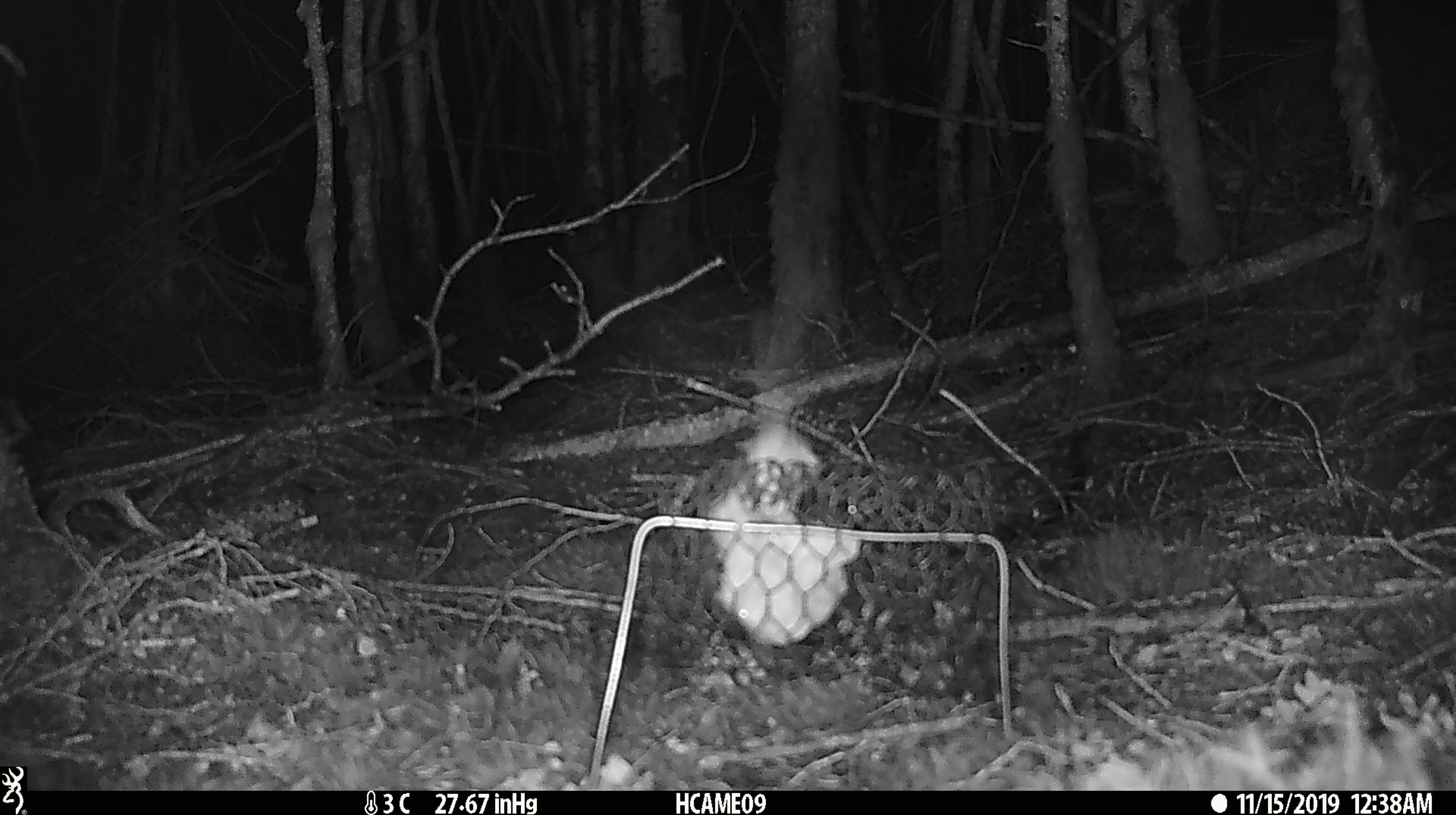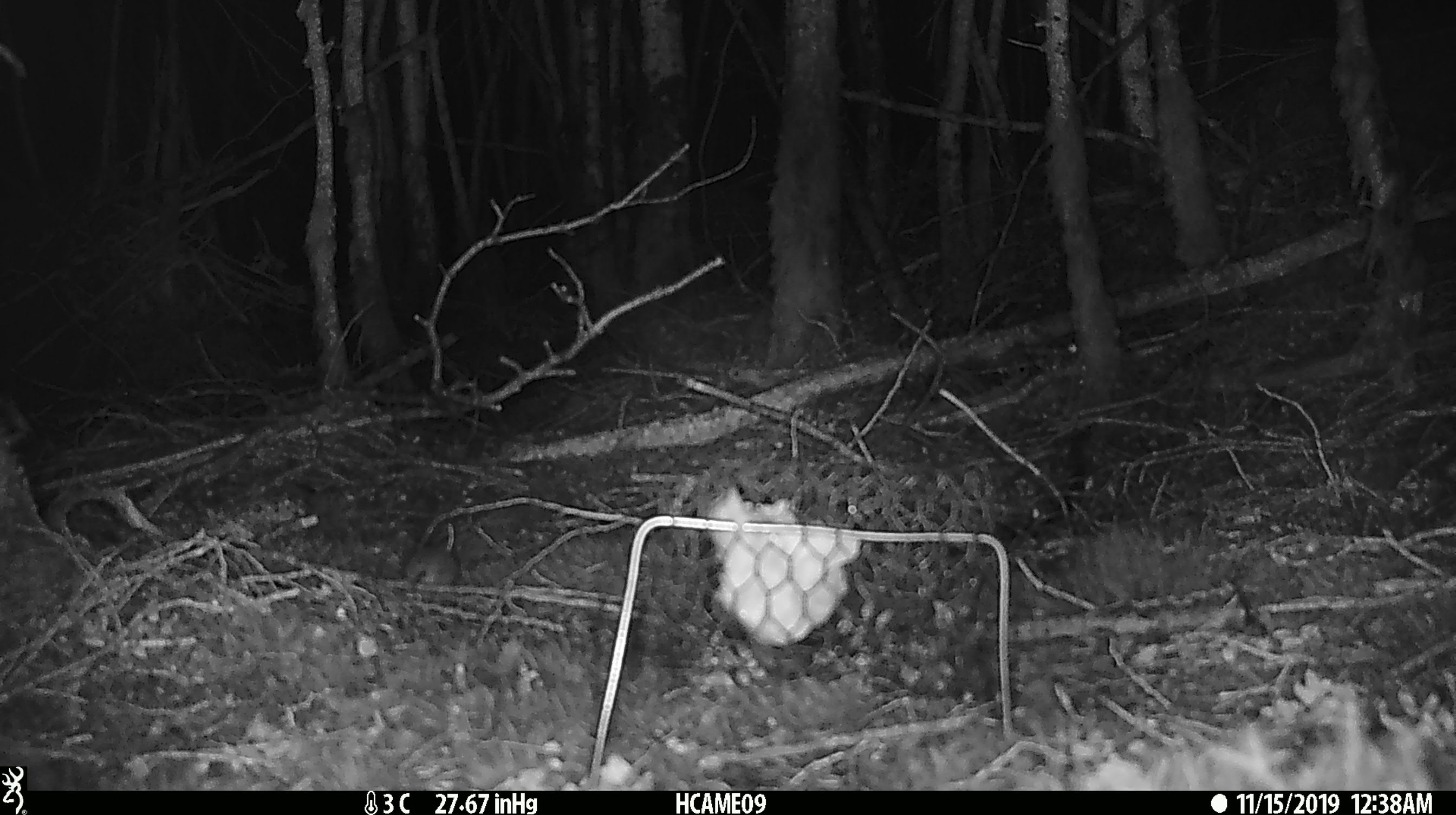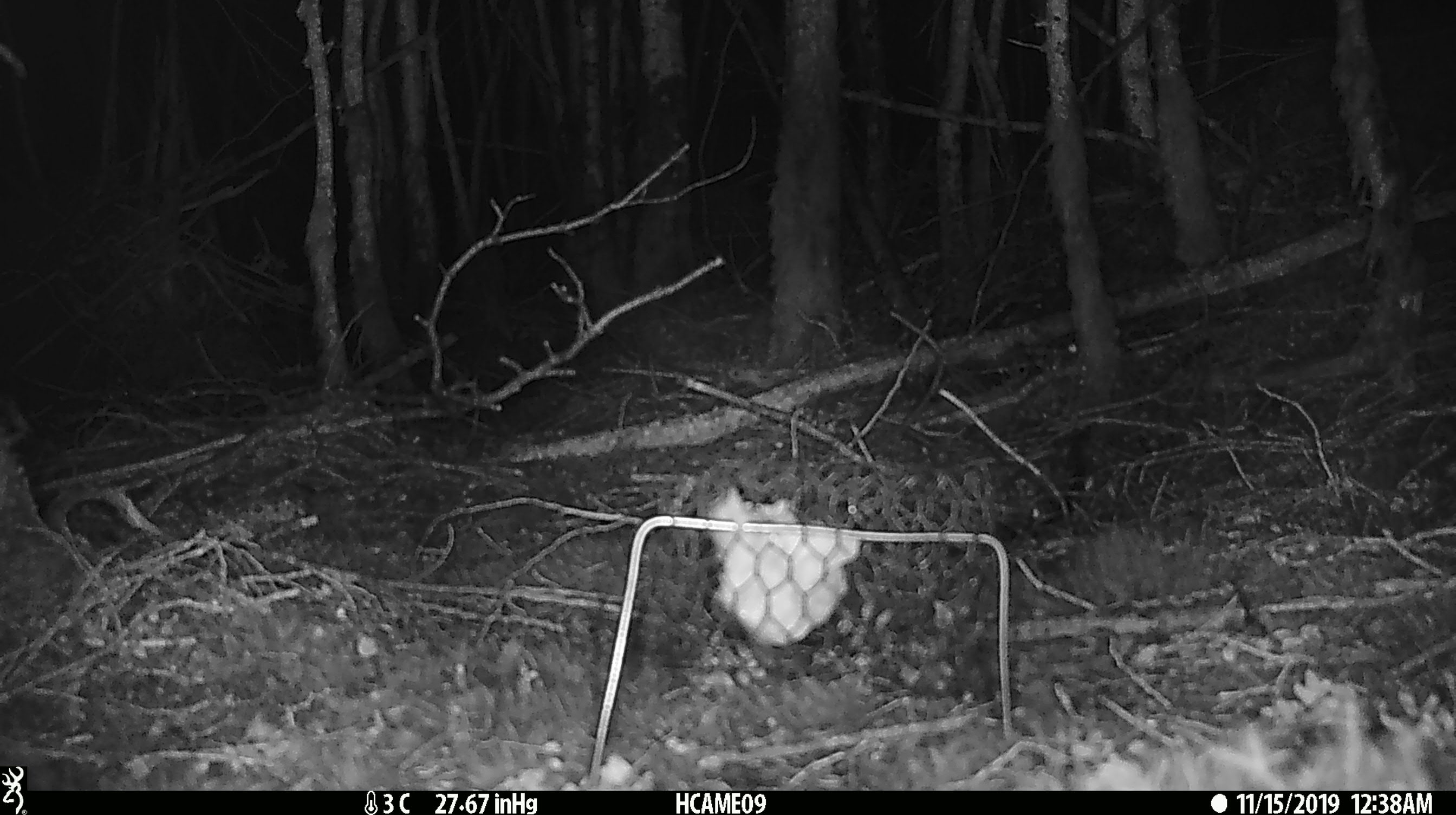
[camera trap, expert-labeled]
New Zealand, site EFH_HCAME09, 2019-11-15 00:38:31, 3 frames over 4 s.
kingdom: Animalia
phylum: Chordata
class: Mammalia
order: Rodentia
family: Muridae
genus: Mus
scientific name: Mus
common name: mouse